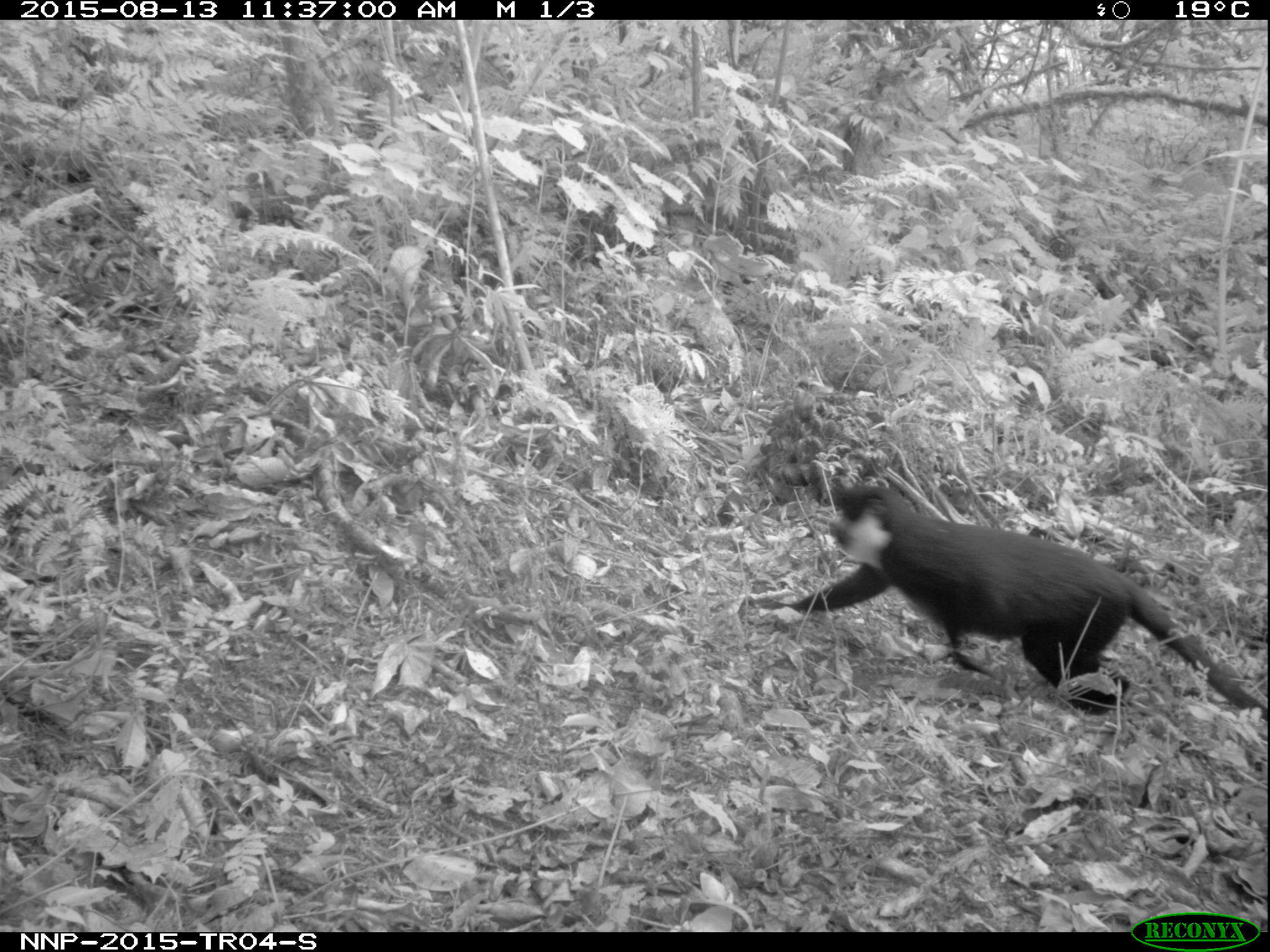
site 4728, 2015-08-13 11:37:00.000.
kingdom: Animalia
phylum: Chordata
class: Mammalia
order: Primates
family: Cercopithecidae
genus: Allochrocebus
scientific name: Allochrocebus lhoesti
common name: l'hoest's monkey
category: cercopithecus lhoesti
Cercopithecus lhoesti (l'hoest's monkey) (Allochrocebus lhoesti), count 1.